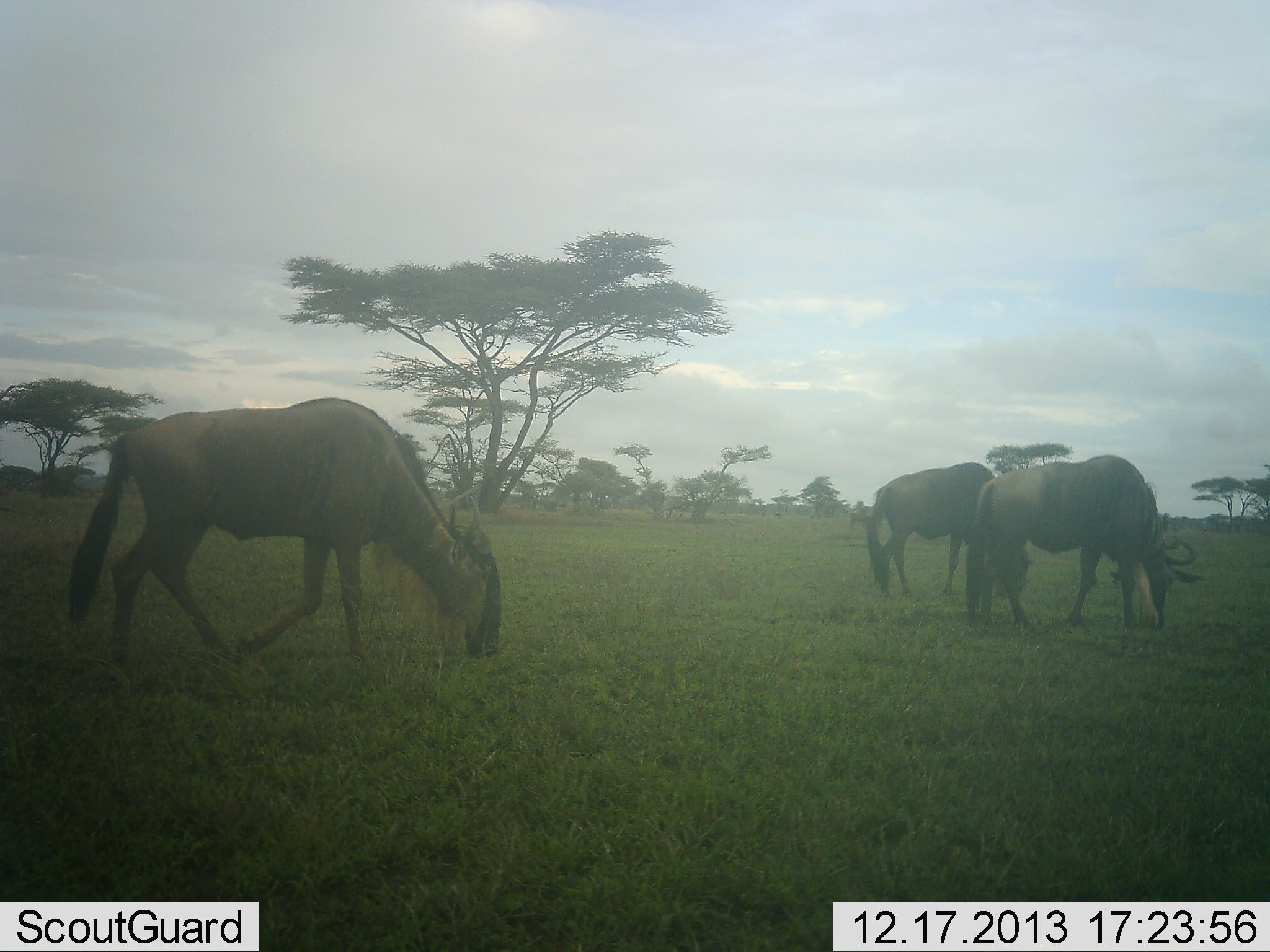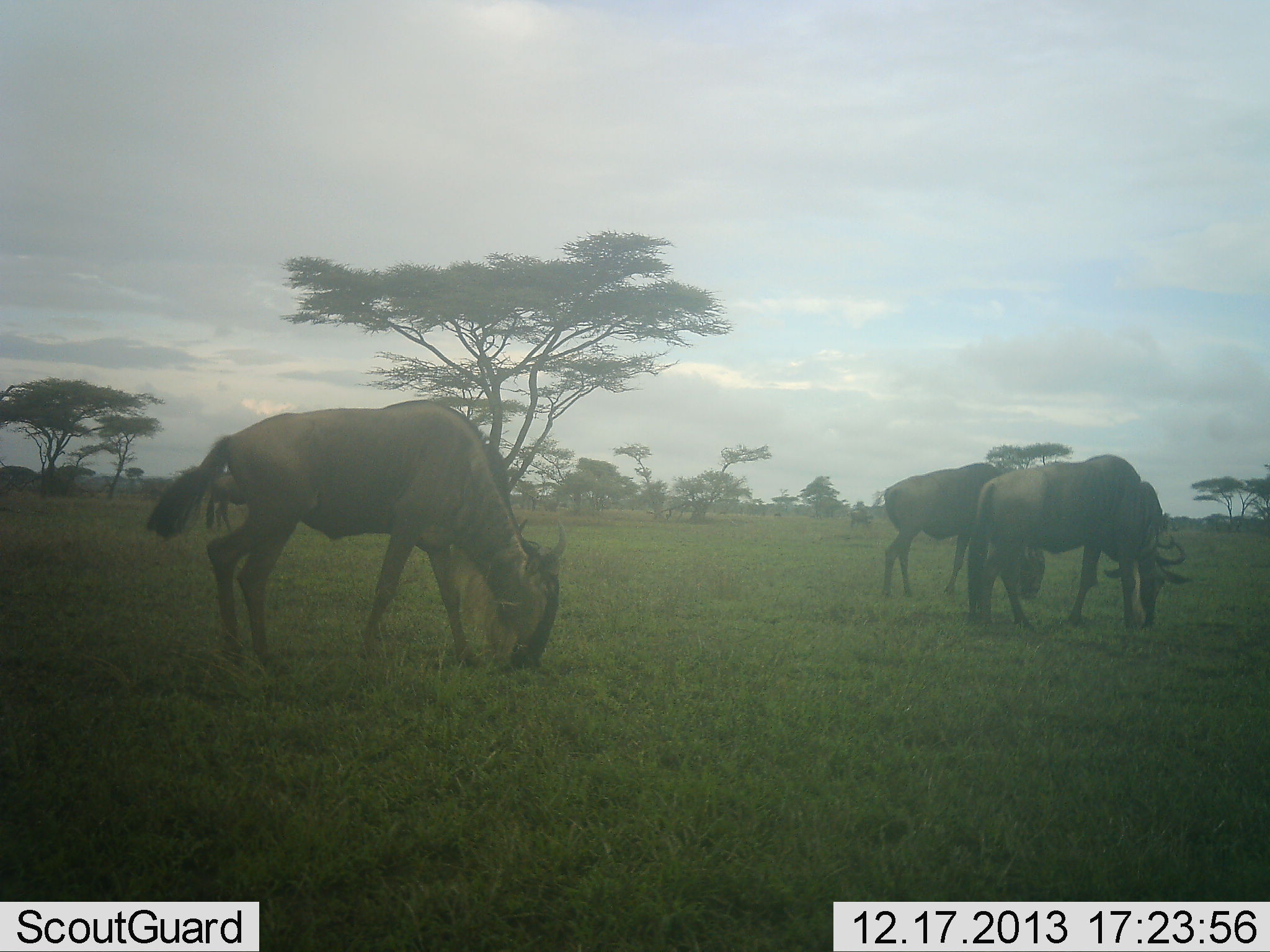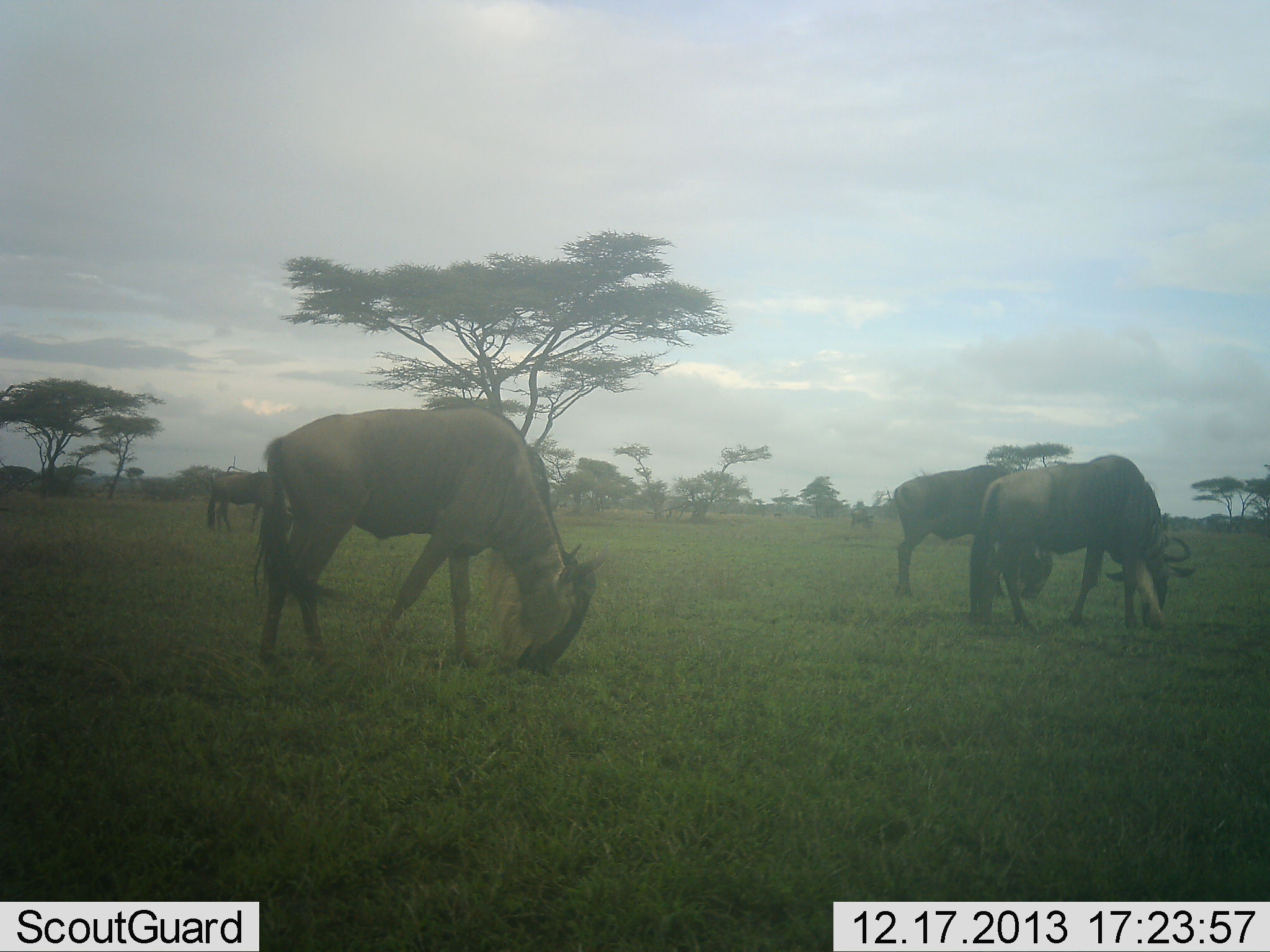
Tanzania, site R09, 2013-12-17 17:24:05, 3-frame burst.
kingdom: Animalia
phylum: Chordata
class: Mammalia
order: Artiodactyla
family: Bovidae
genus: Connochaetes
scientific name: Connochaetes taurinus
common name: blue wildebeest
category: wildebeest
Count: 3.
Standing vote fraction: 30%.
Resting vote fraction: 0%.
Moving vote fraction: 10%.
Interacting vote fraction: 0%.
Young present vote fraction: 0%.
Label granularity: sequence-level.